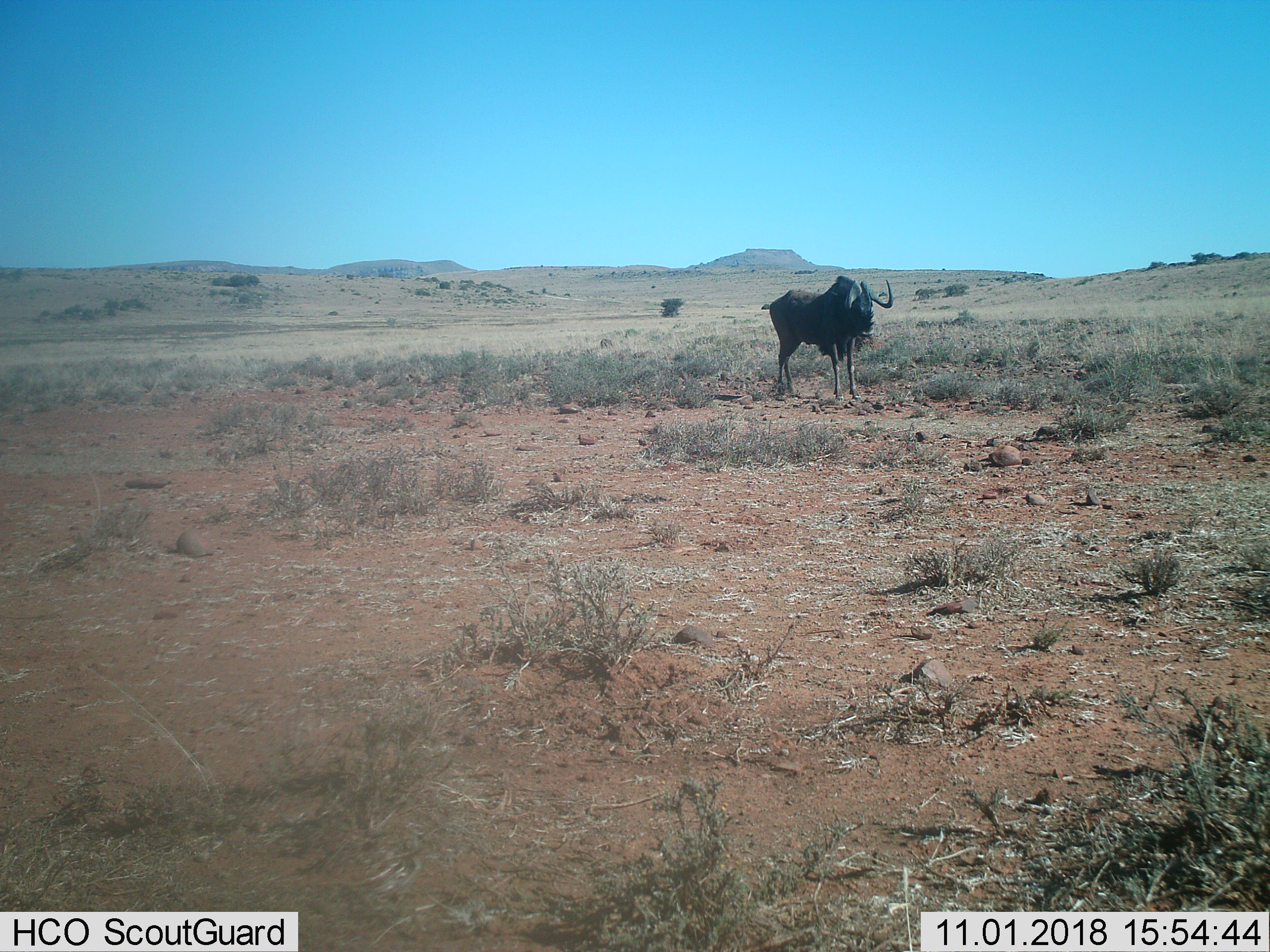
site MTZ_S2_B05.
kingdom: Animalia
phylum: Chordata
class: Mammalia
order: Artiodactyla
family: Bovidae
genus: Connochaetes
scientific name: Connochaetes gnou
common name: black wildebeest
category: wildebeestblack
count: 1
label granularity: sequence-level